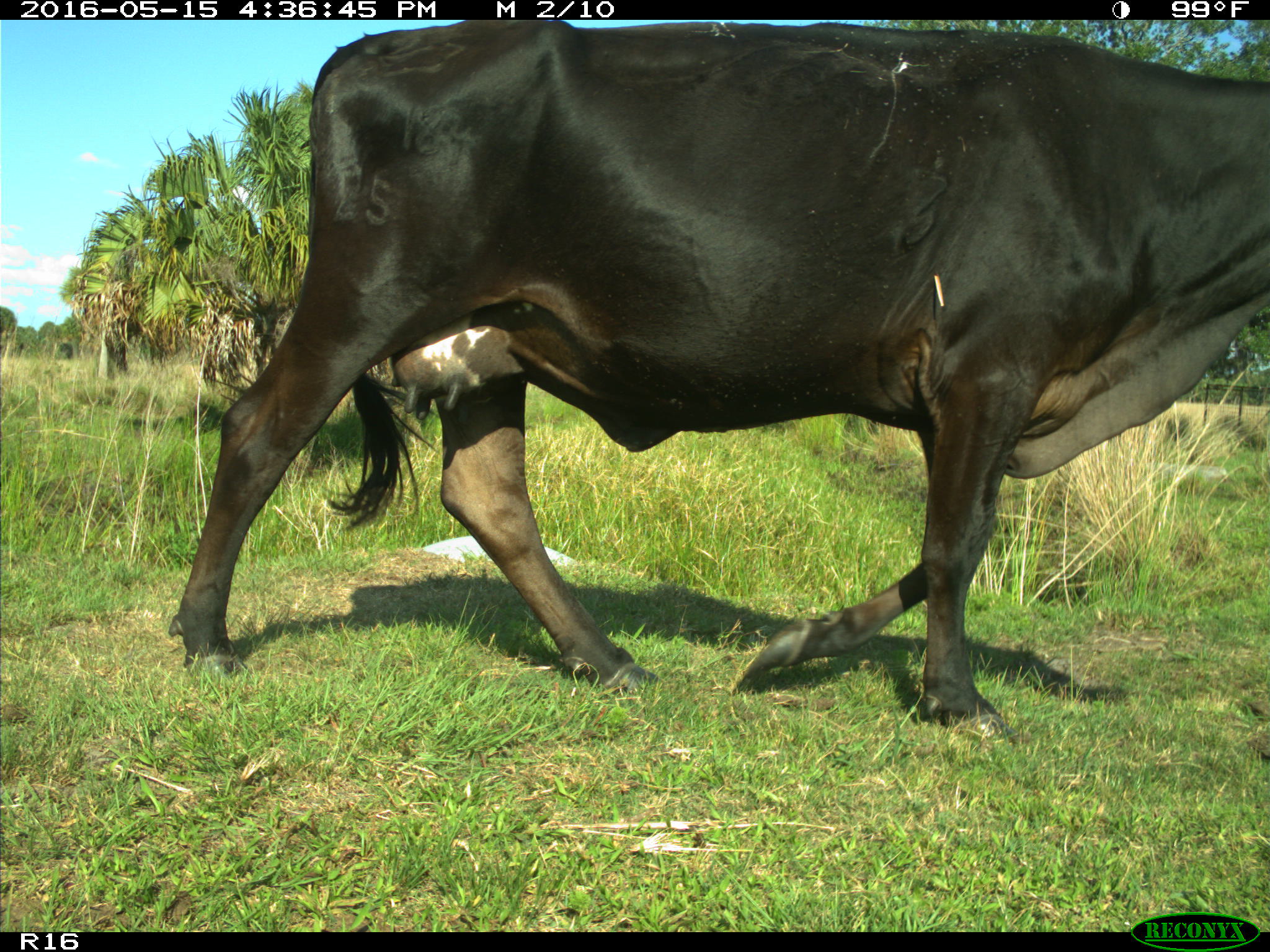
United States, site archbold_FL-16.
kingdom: Animalia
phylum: Chordata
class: Mammalia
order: Artiodactyla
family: Bovidae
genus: Bos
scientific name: Bos taurus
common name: domestic cow